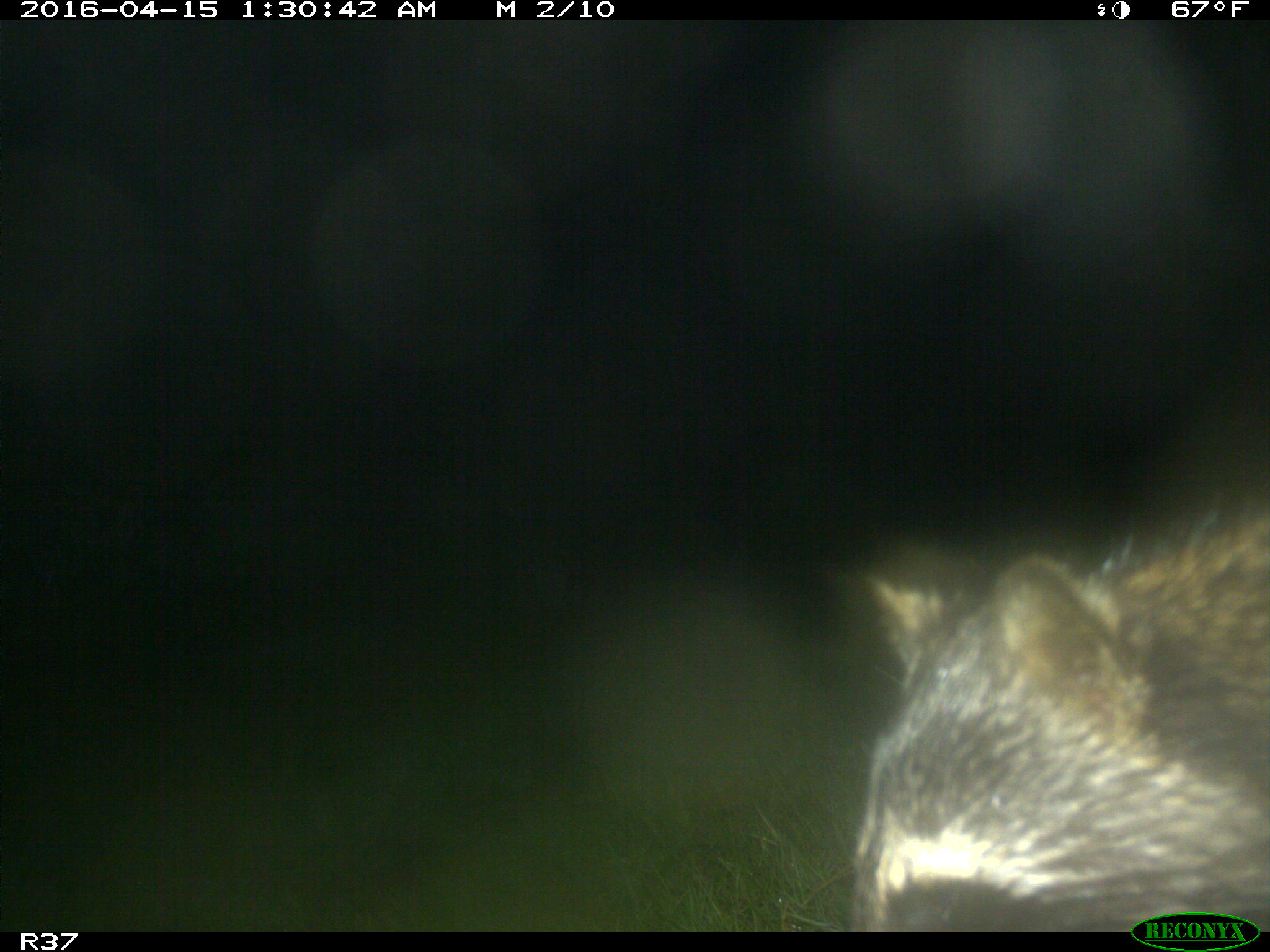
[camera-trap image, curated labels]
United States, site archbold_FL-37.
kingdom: Animalia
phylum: Chordata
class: Mammalia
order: Carnivora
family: Procyonidae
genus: Procyon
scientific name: Procyon lotor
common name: common raccoon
Procyon lotor (common raccoon).